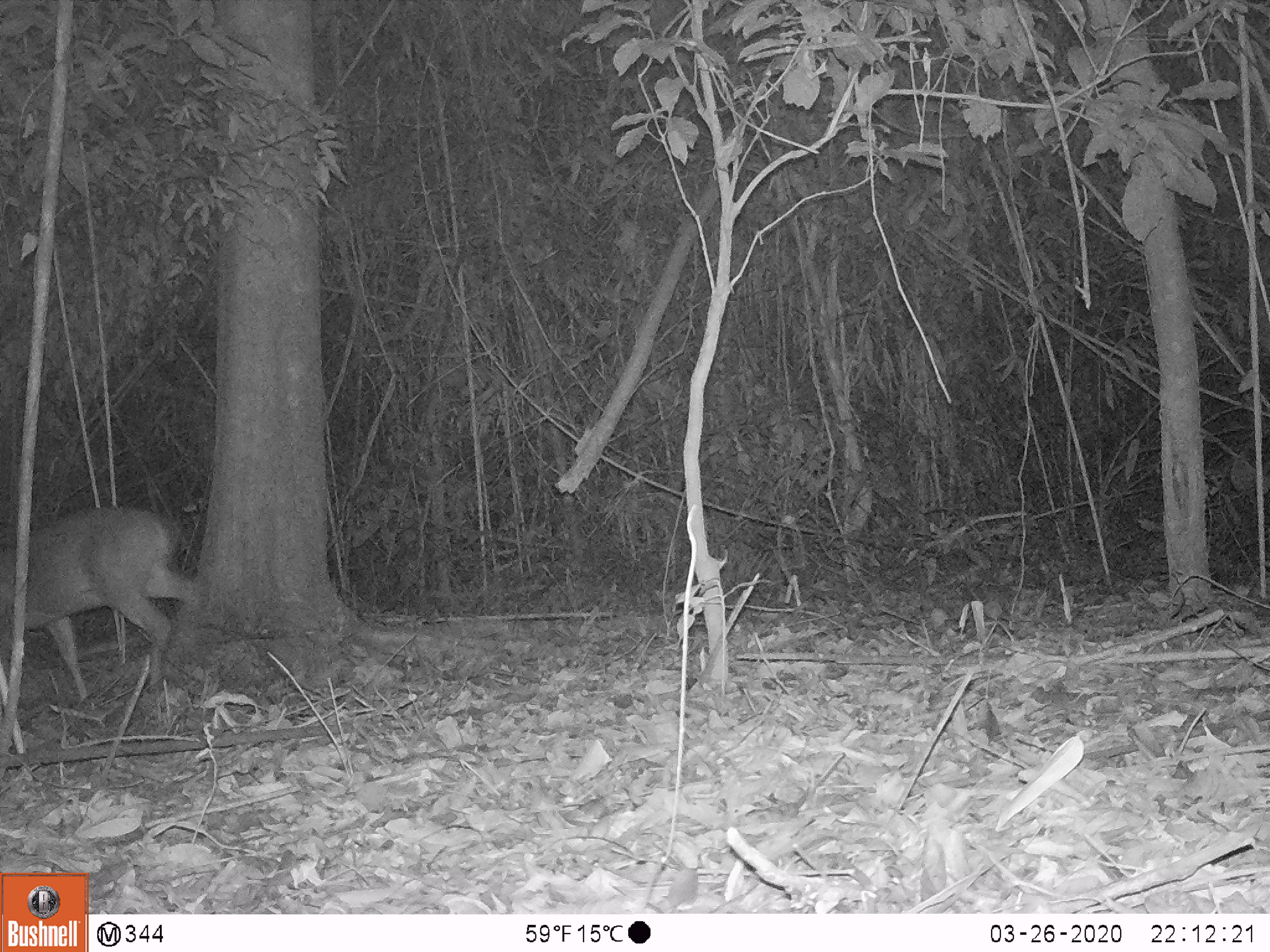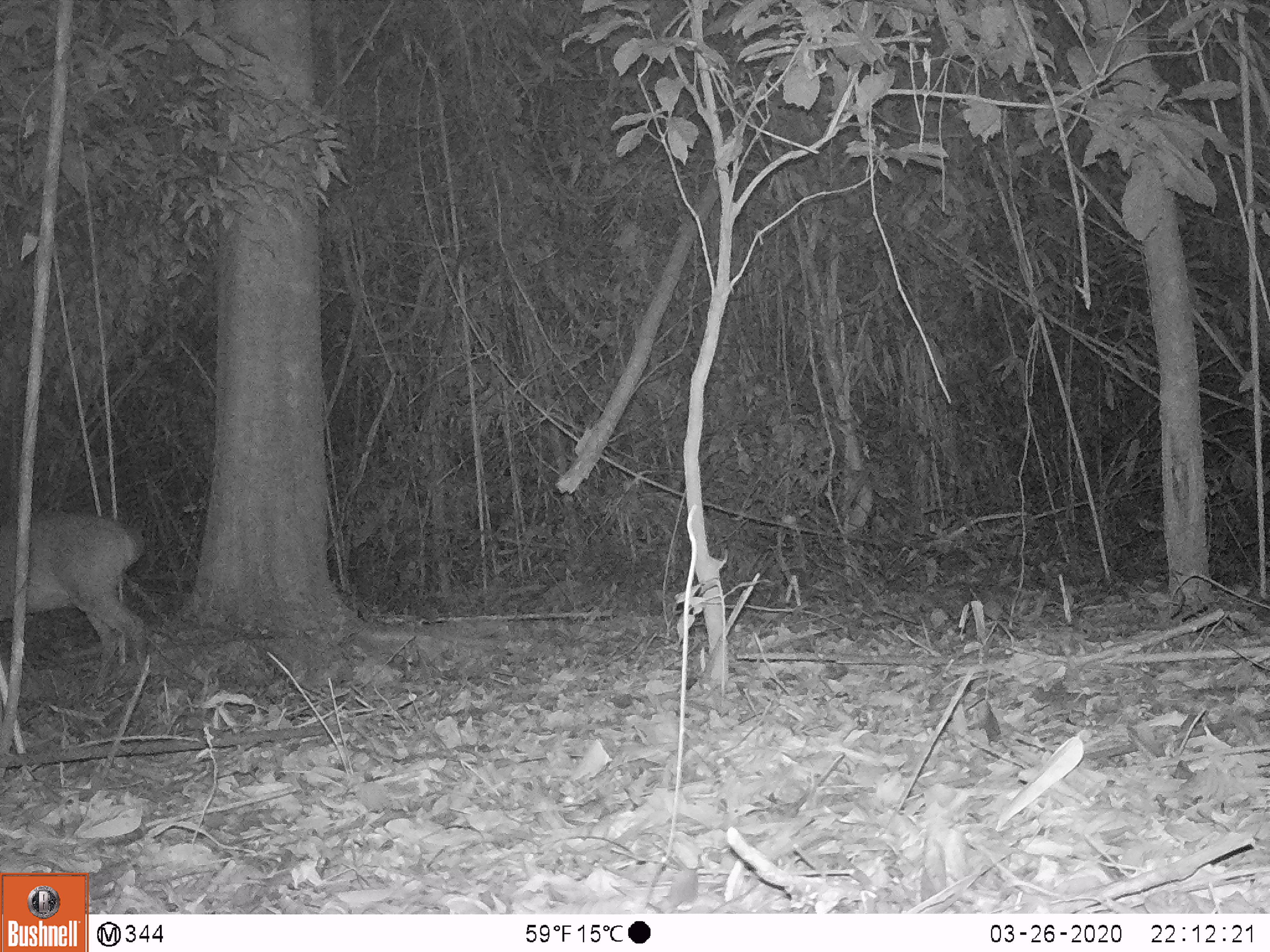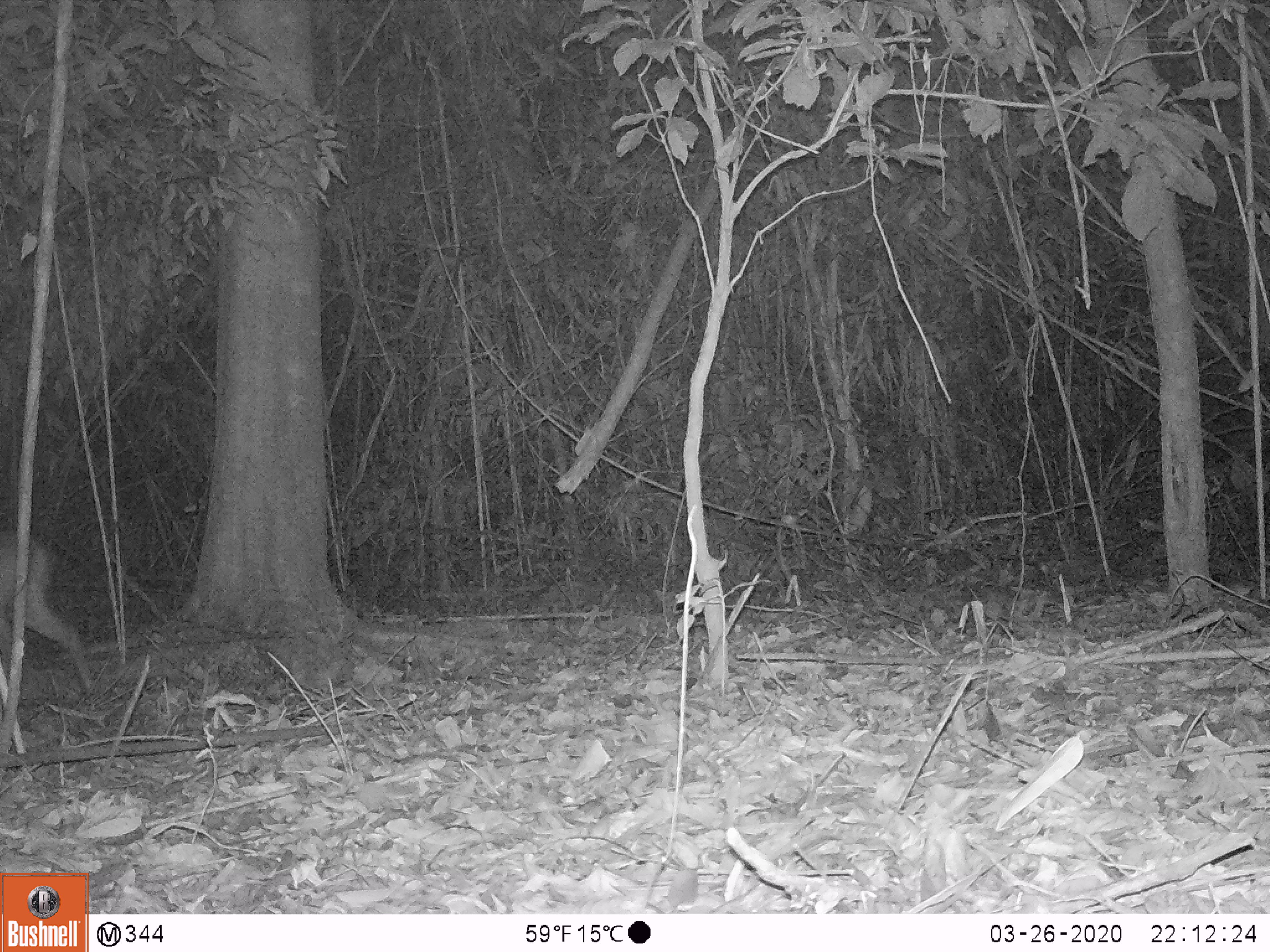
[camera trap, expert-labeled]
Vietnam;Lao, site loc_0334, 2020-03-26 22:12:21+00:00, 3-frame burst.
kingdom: Animalia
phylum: Chordata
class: Mammalia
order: Artiodactyla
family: Cervidae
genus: Muntiacus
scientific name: Muntiacus vuquangensis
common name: large-antlered muntjac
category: large antlered muntjac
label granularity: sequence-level